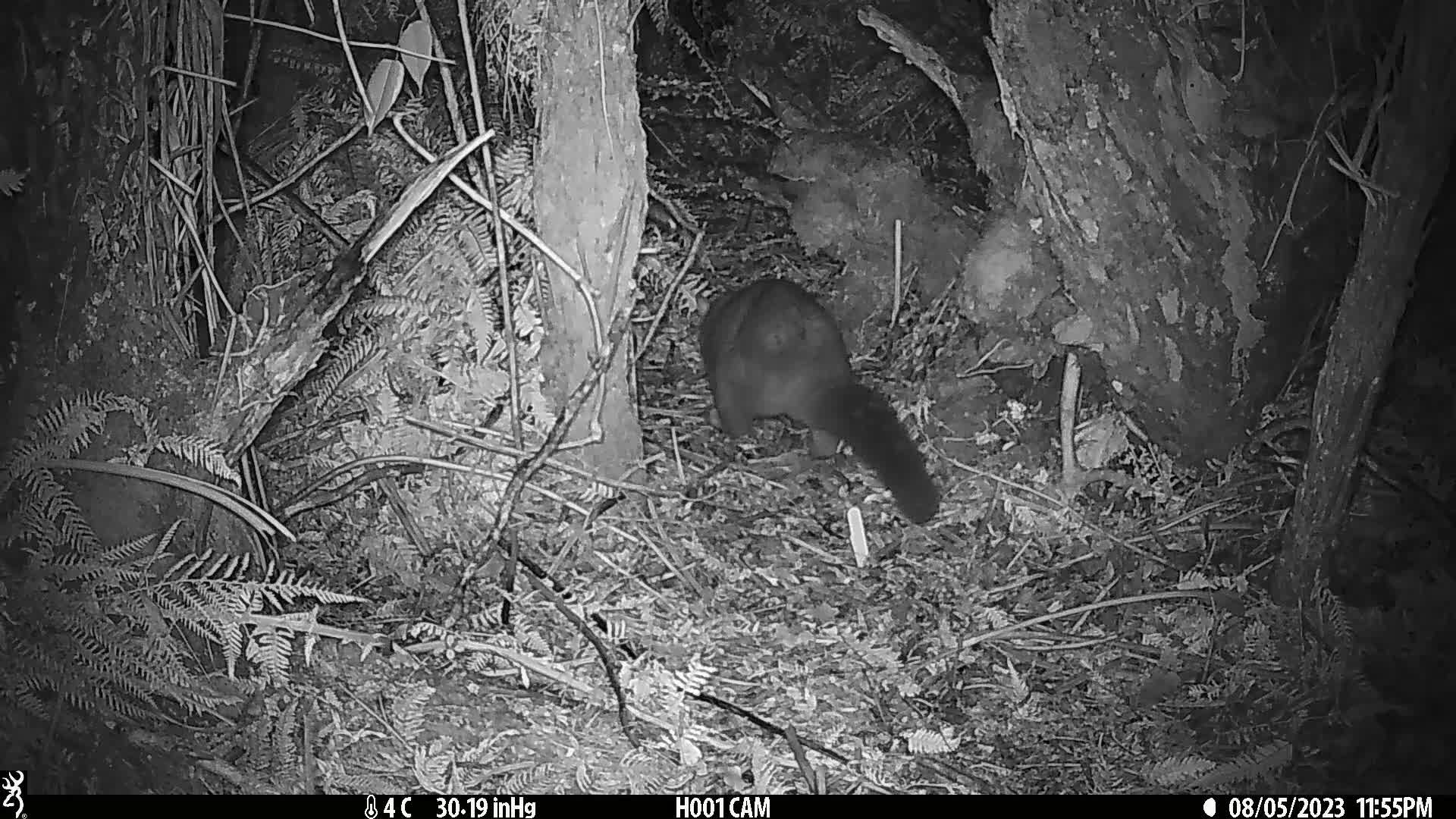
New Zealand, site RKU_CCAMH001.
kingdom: Animalia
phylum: Chordata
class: Mammalia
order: Diprotodontia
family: Phalangeridae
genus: Trichosurus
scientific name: Trichosurus vulpecula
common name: common brushtail possum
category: possum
Possum (common brushtail possum) (Trichosurus vulpecula).